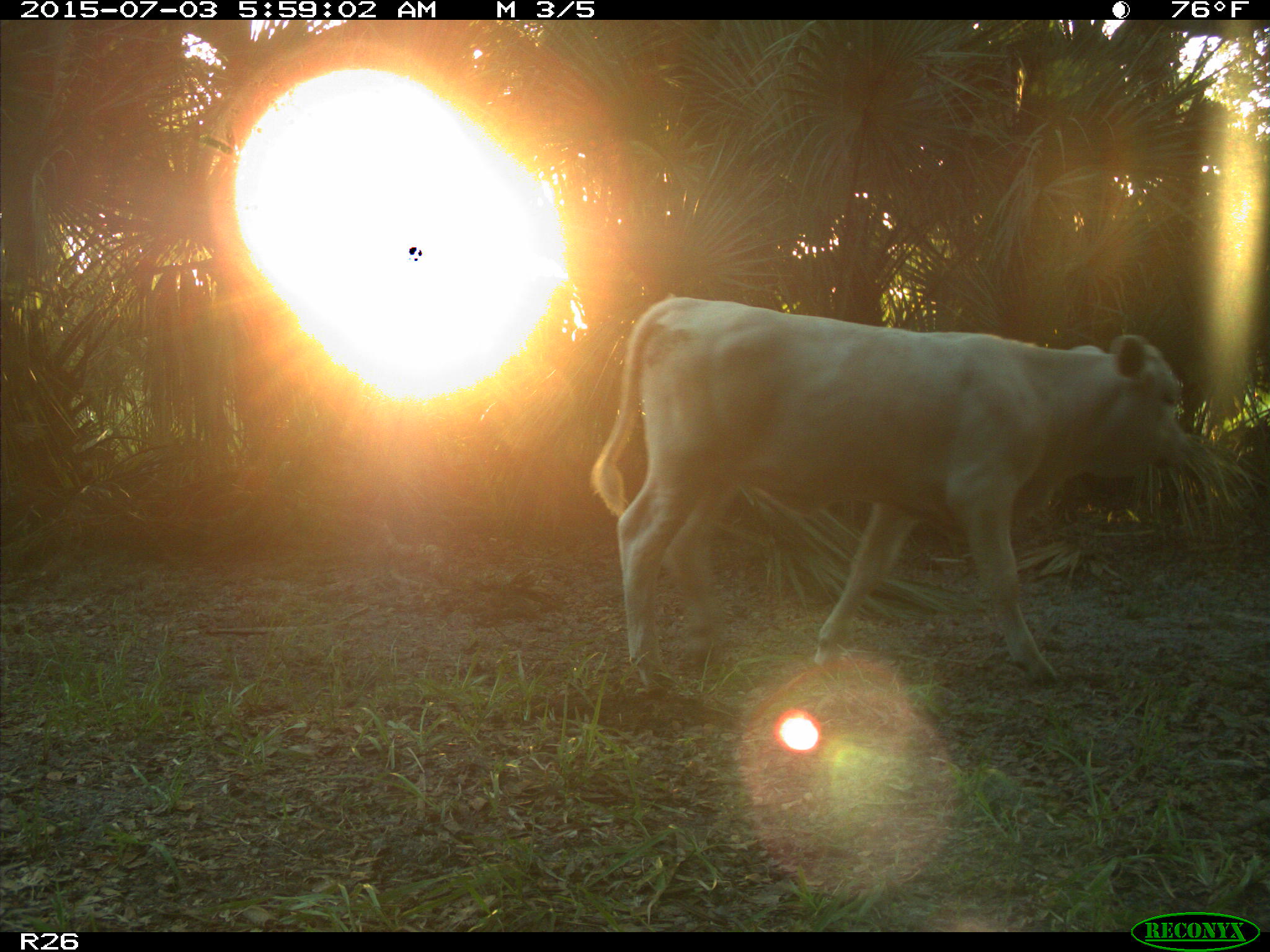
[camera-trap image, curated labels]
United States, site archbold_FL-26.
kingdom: Animalia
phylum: Chordata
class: Mammalia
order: Artiodactyla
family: Bovidae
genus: Bos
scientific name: Bos taurus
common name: domestic cow